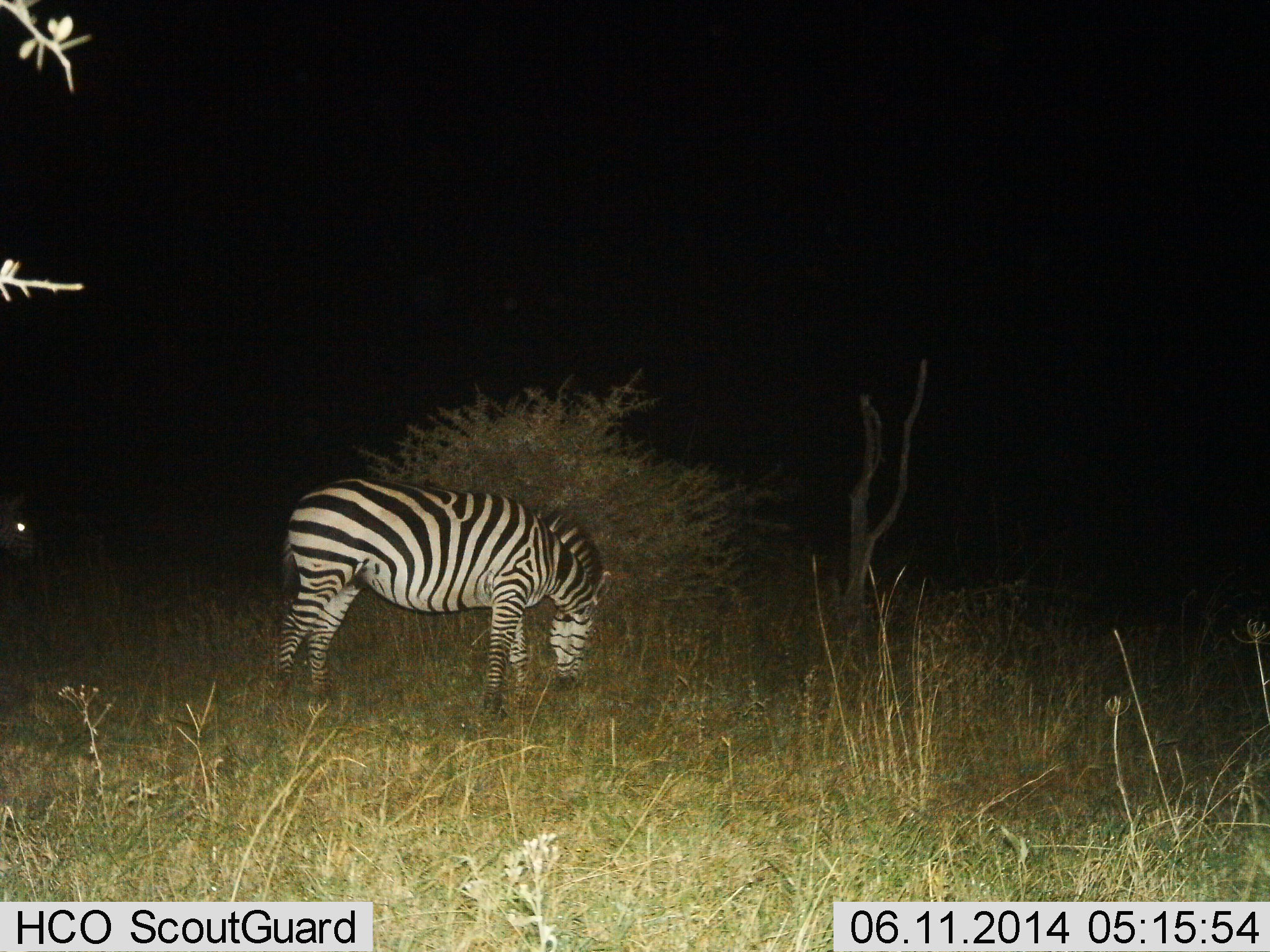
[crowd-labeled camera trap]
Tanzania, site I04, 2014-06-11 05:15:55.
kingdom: Animalia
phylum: Chordata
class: Mammalia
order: Perissodactyla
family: Equidae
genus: Equus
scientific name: Equus quagga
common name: plains zebra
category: zebra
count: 1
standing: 40%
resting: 0%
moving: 0%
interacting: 0%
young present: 0%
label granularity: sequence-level